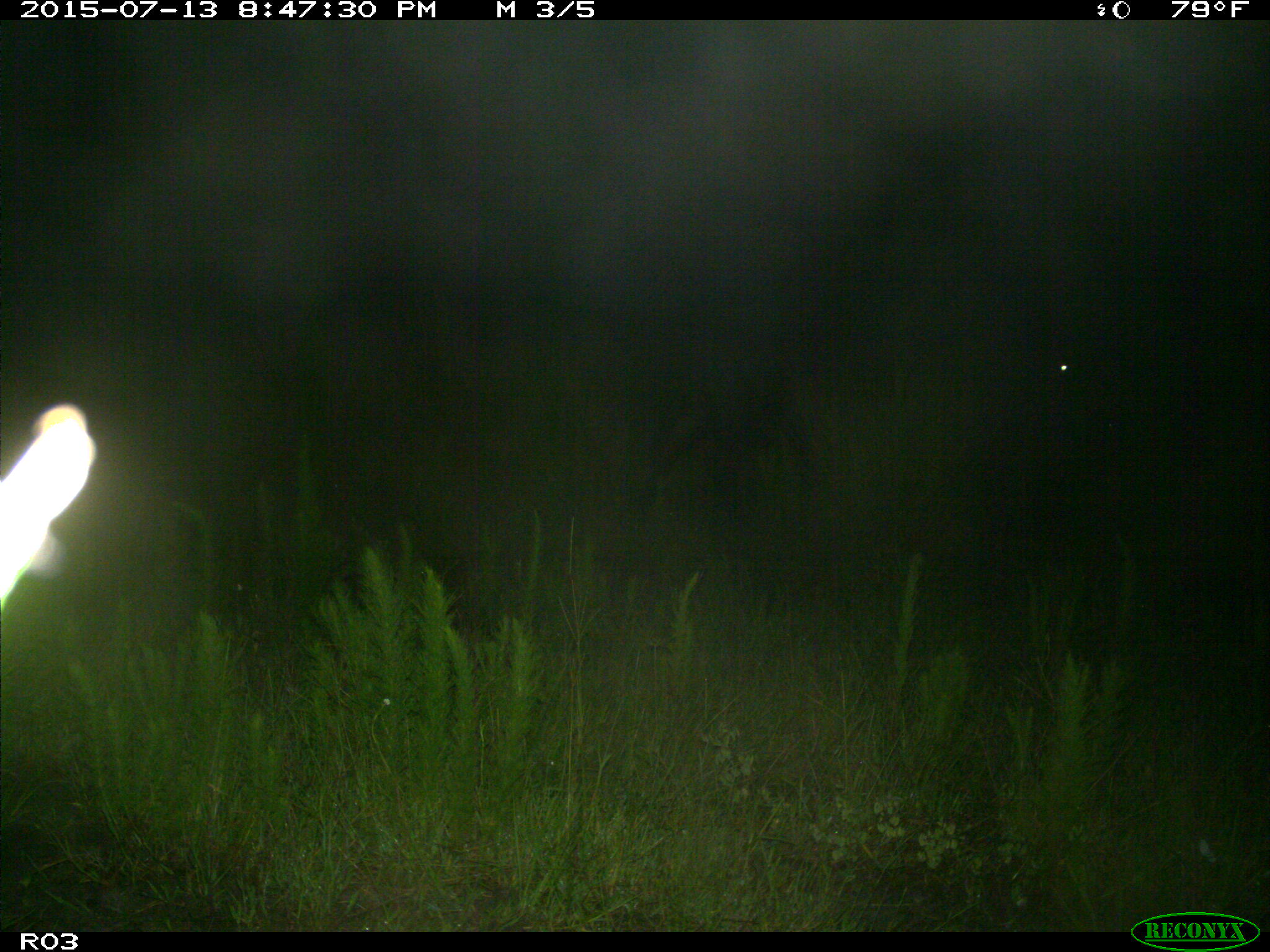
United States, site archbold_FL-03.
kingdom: Animalia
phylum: Chordata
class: Mammalia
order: Artiodactyla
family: Bovidae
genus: Bos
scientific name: Bos taurus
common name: domestic cow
Bos taurus (domestic cow).